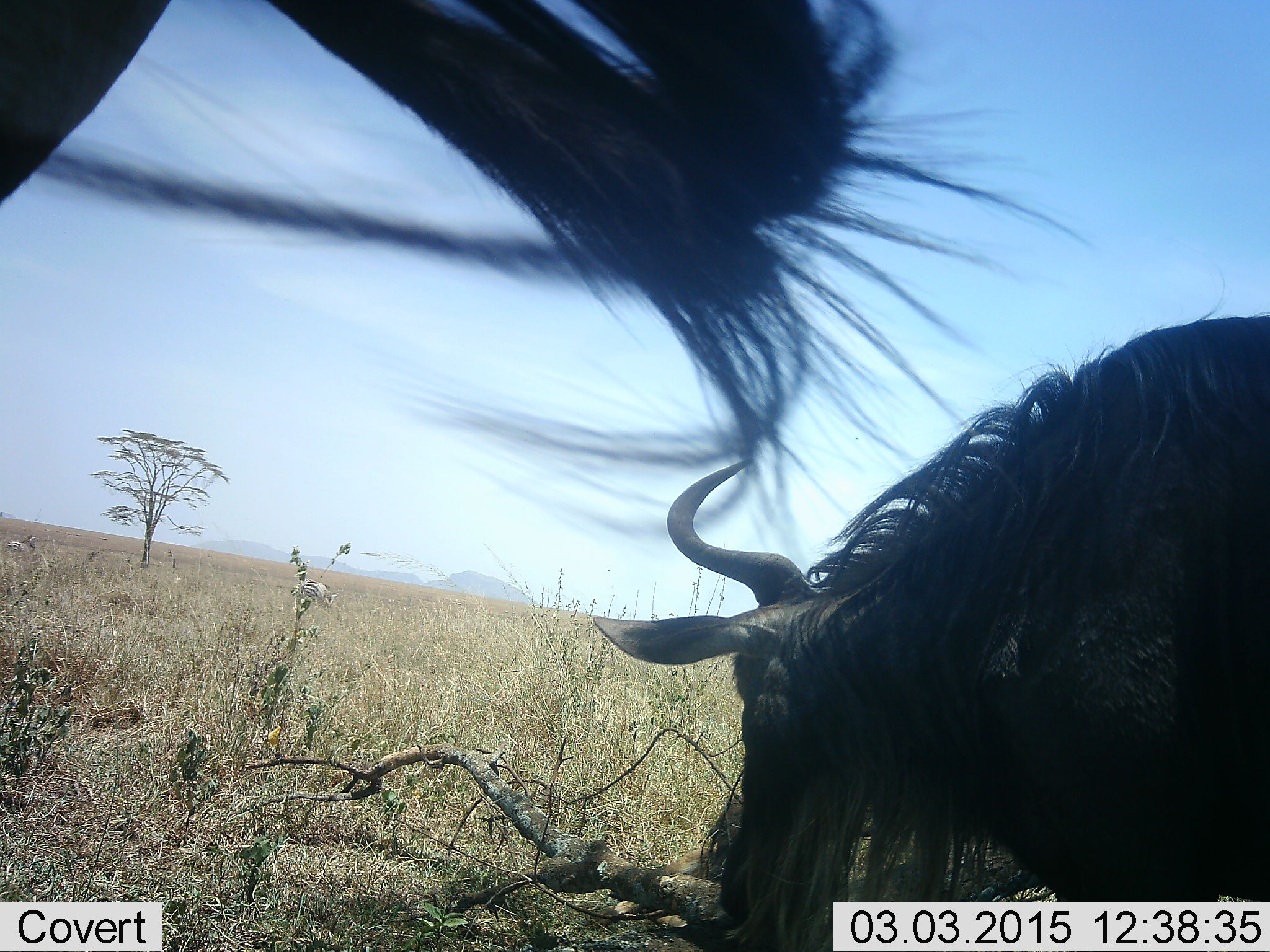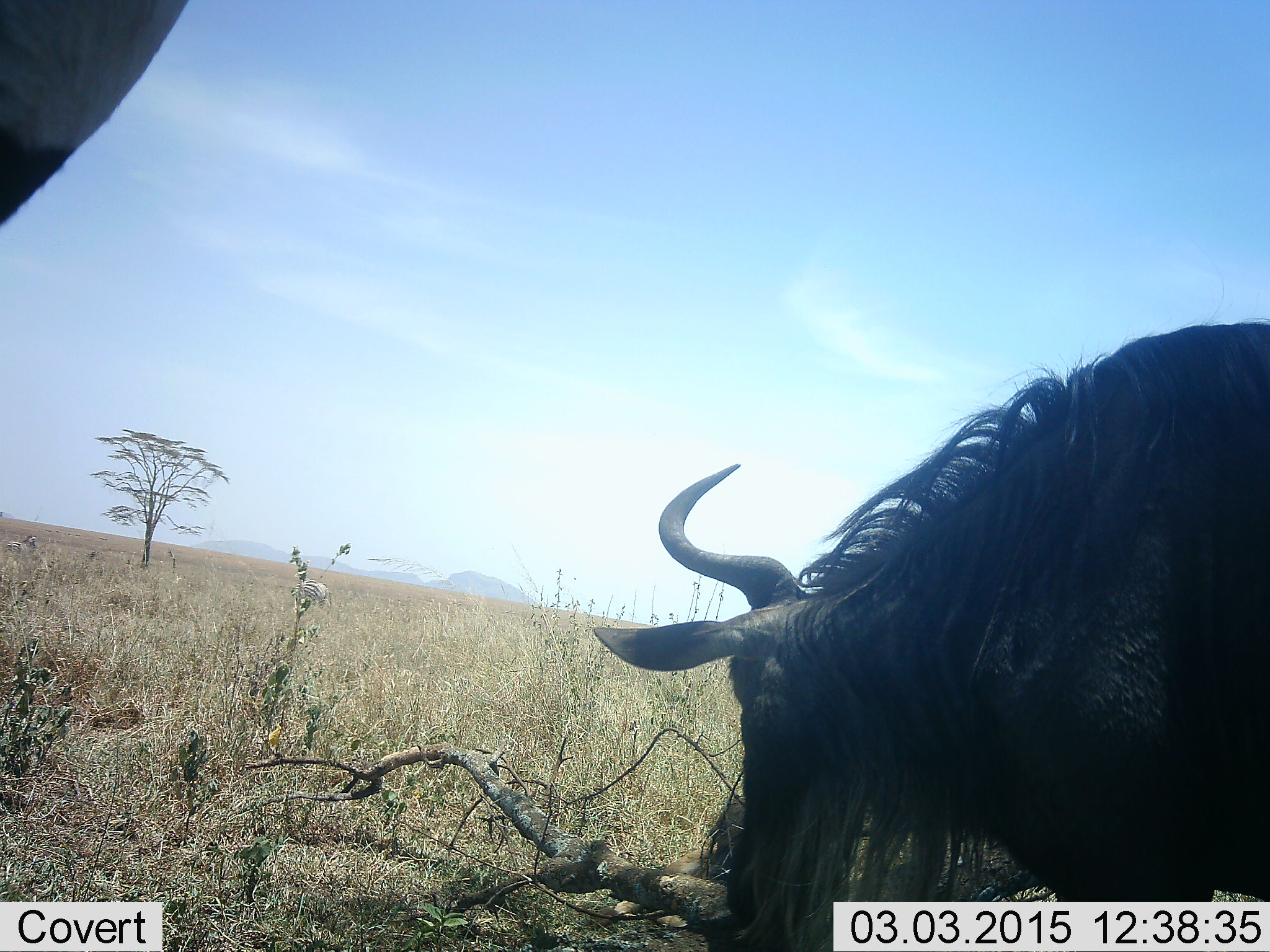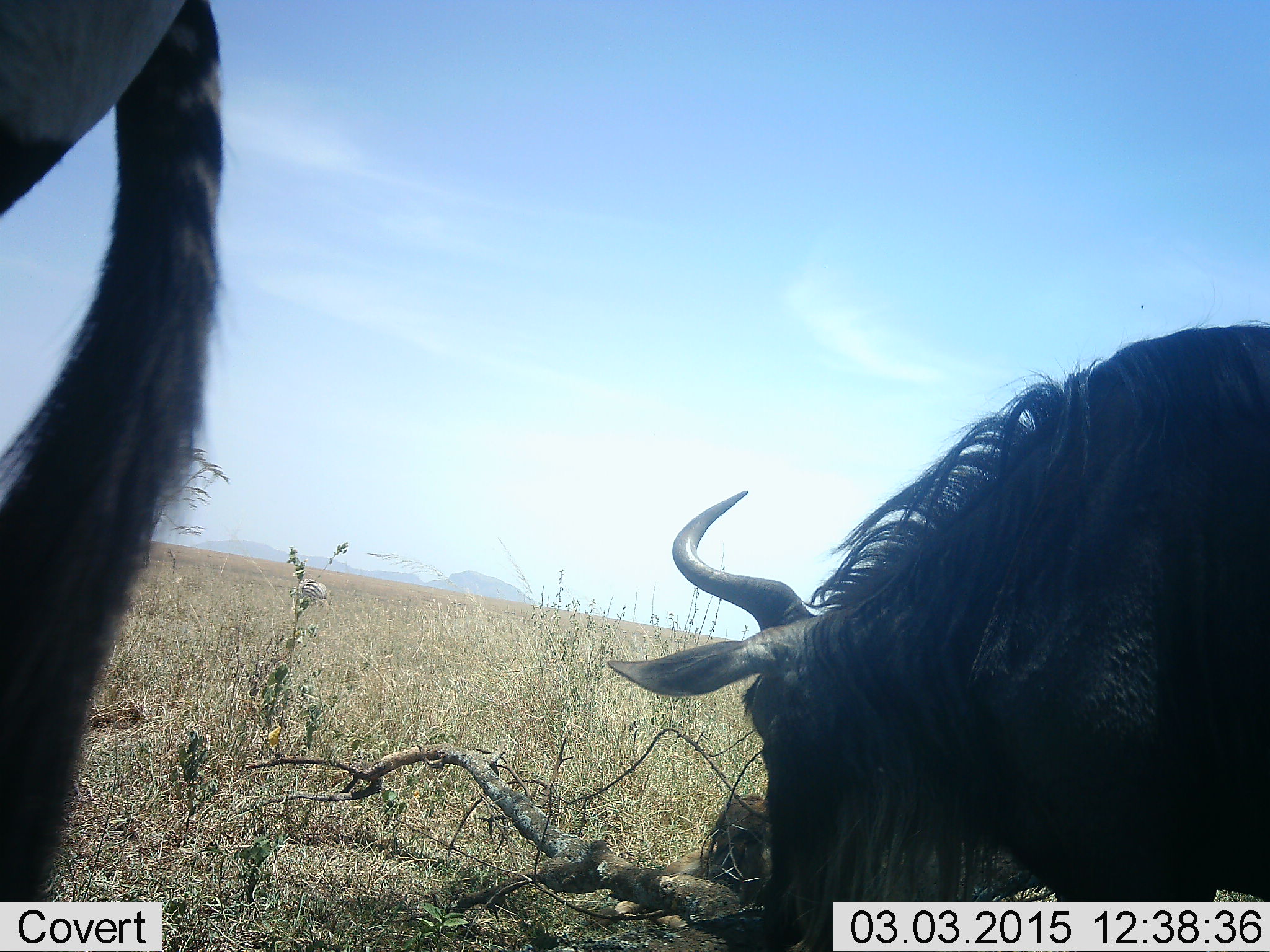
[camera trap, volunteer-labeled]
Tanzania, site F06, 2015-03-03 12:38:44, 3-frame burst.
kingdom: Animalia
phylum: Chordata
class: Mammalia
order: Artiodactyla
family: Bovidae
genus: Connochaetes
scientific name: Connochaetes taurinus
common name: blue wildebeest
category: wildebeest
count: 2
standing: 40%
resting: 10%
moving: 0%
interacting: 0%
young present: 0%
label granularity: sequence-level